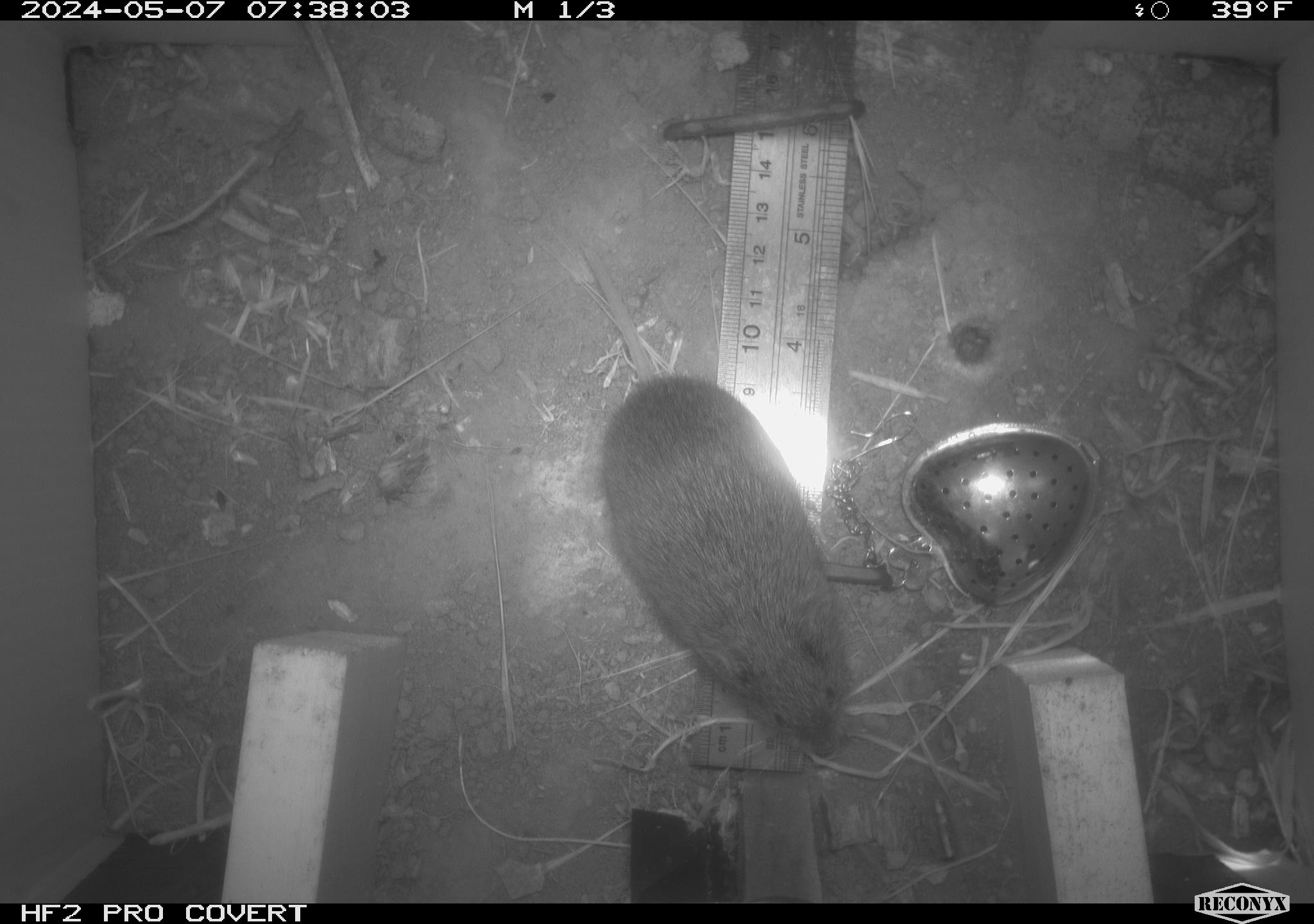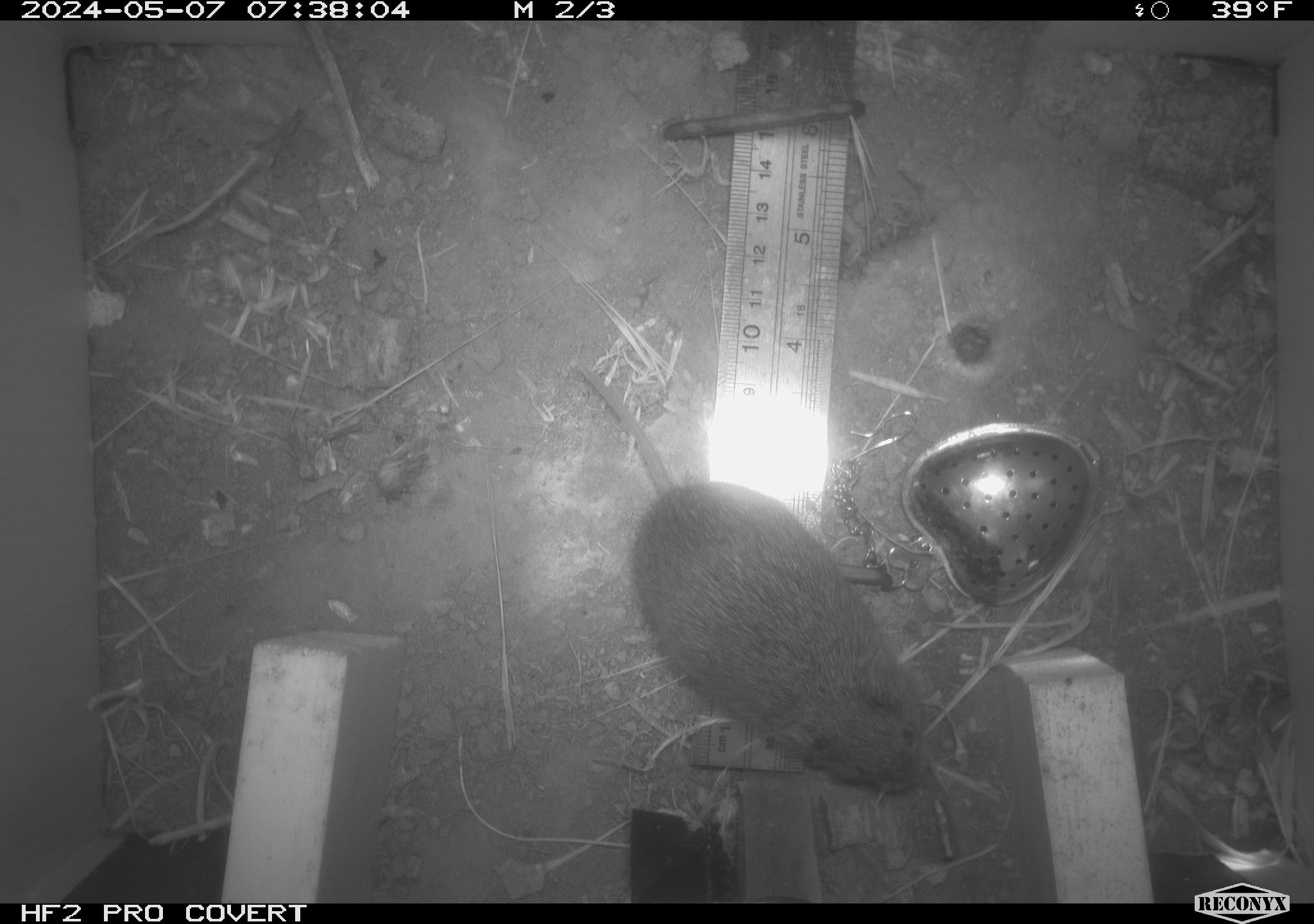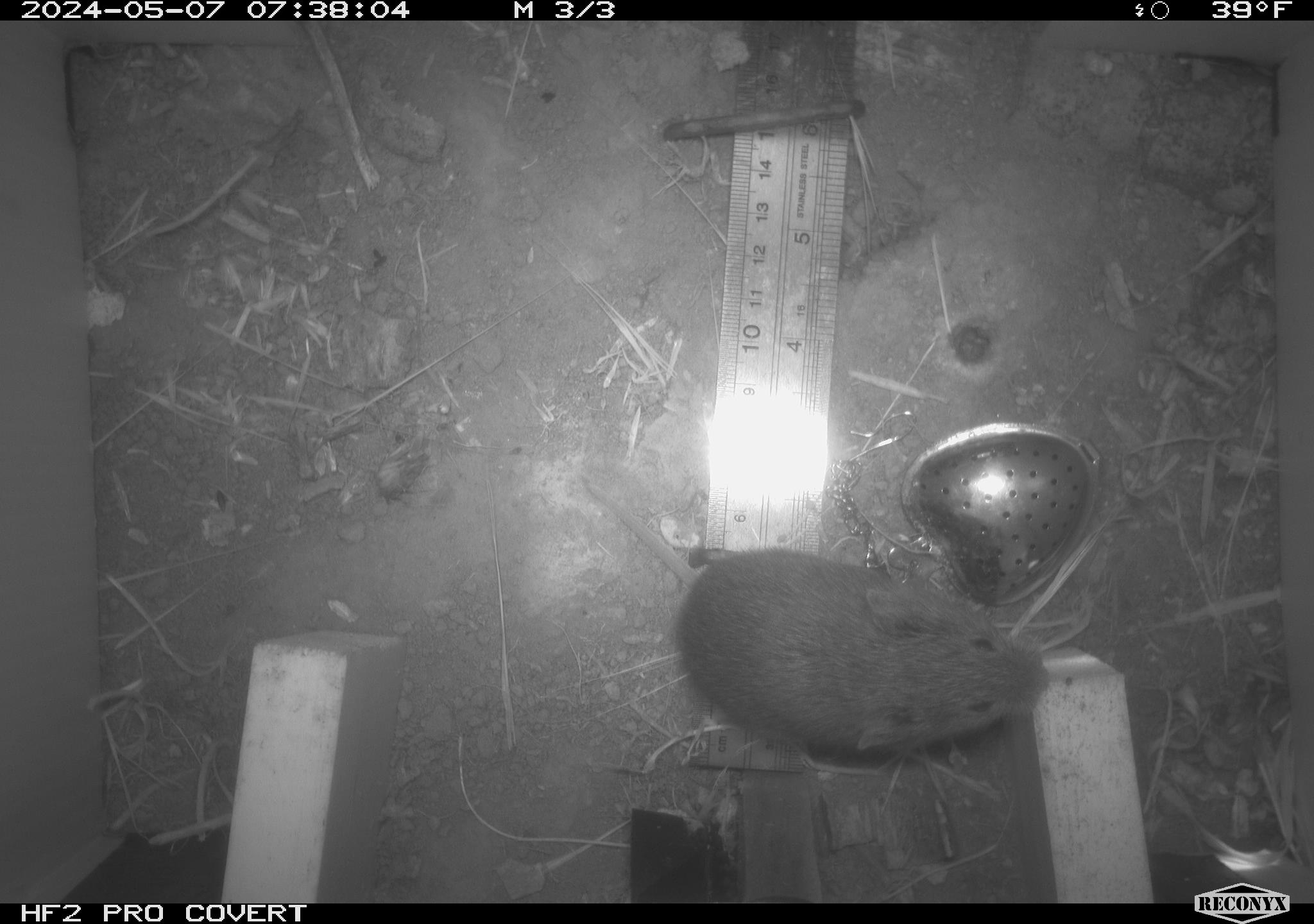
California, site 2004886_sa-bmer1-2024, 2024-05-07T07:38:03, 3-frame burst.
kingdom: Animalia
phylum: Chordata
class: Mammalia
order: Rodentia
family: Cricetidae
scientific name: Arvicolinae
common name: voles, lemmings, and muskrats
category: arvicolinae subfamily